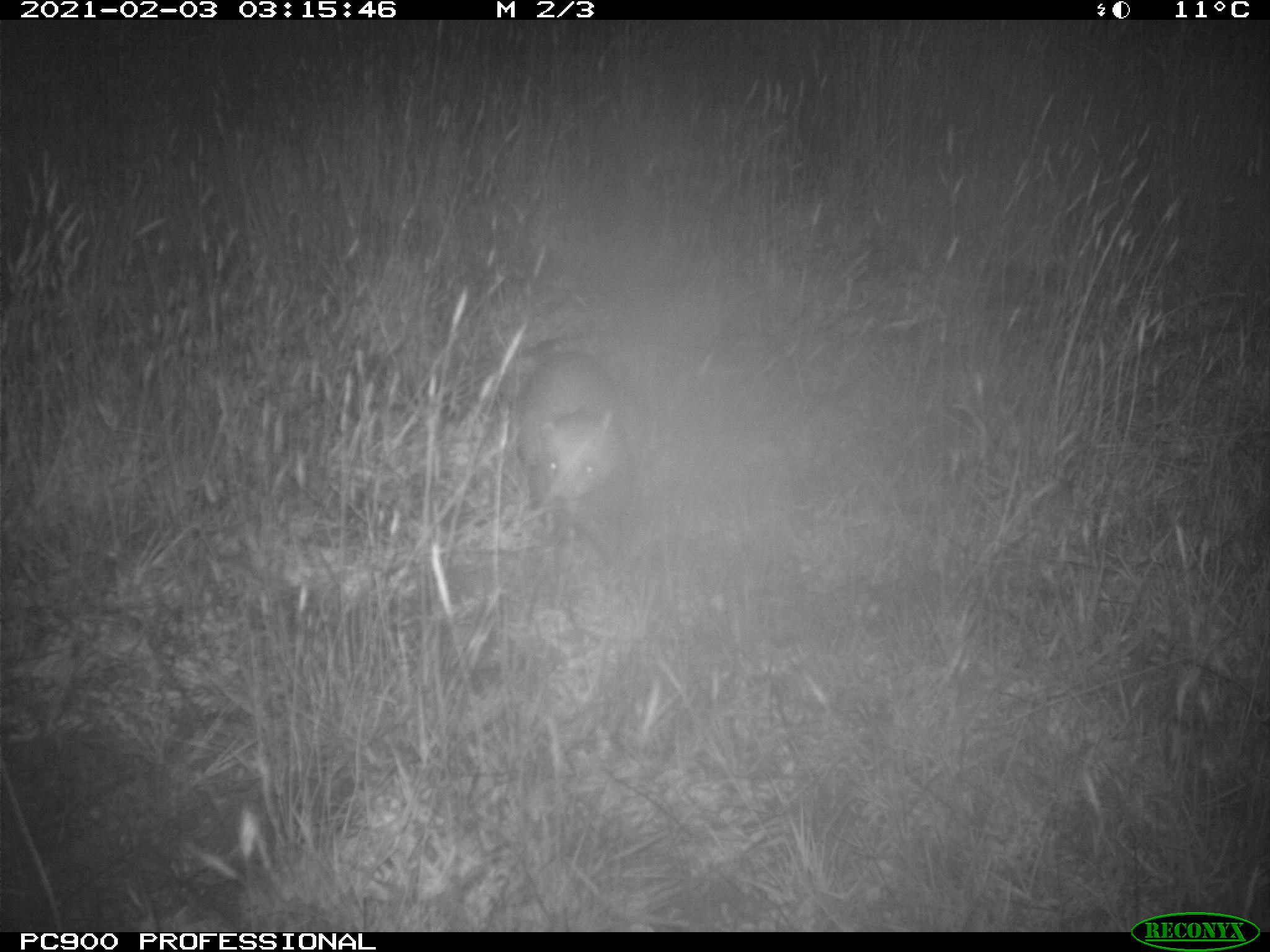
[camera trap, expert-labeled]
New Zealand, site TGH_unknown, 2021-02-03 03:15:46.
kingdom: Animalia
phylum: Chordata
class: Mammalia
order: Carnivora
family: Mustelidae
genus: Mustela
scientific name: Mustela furo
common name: ferret